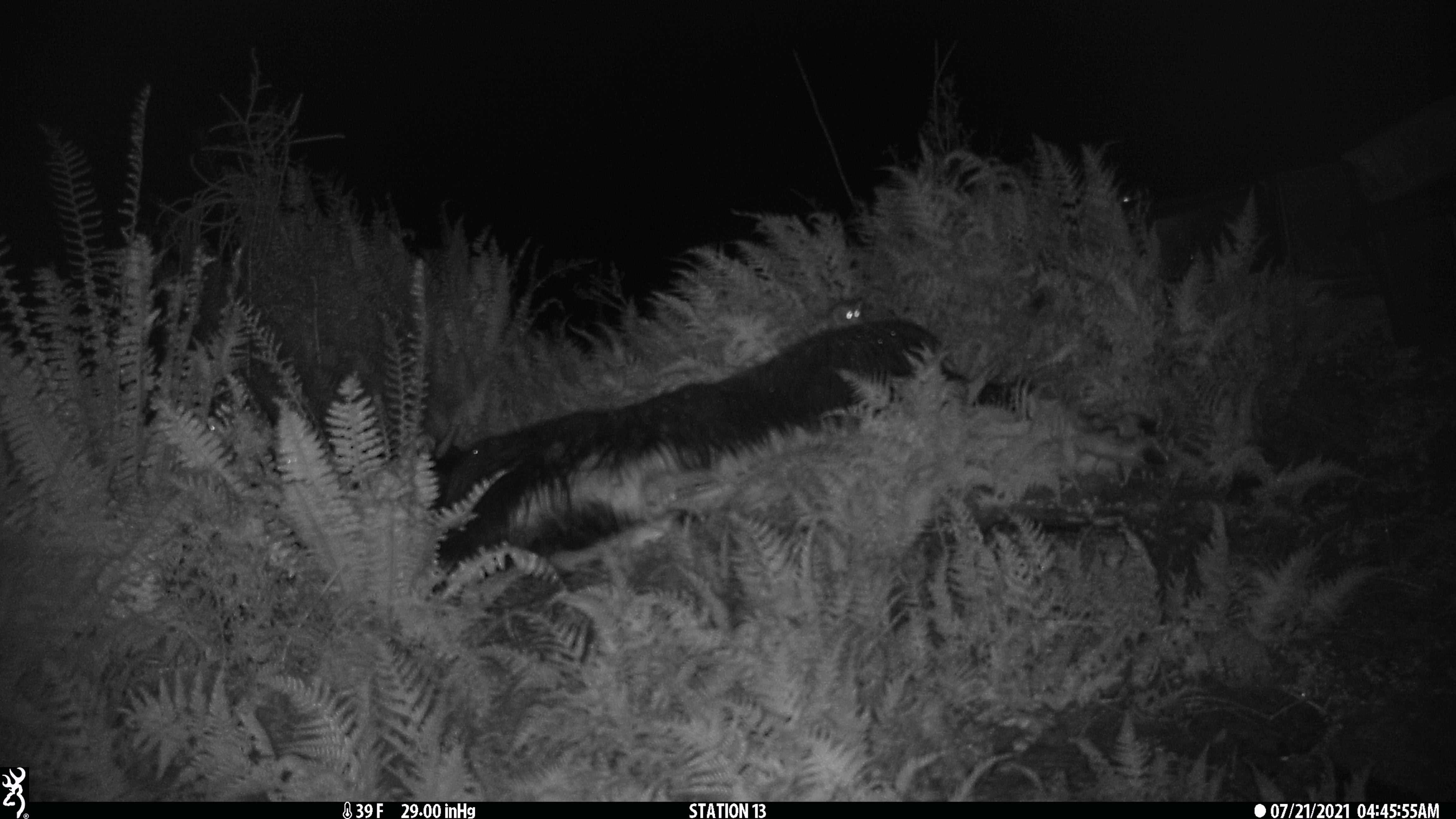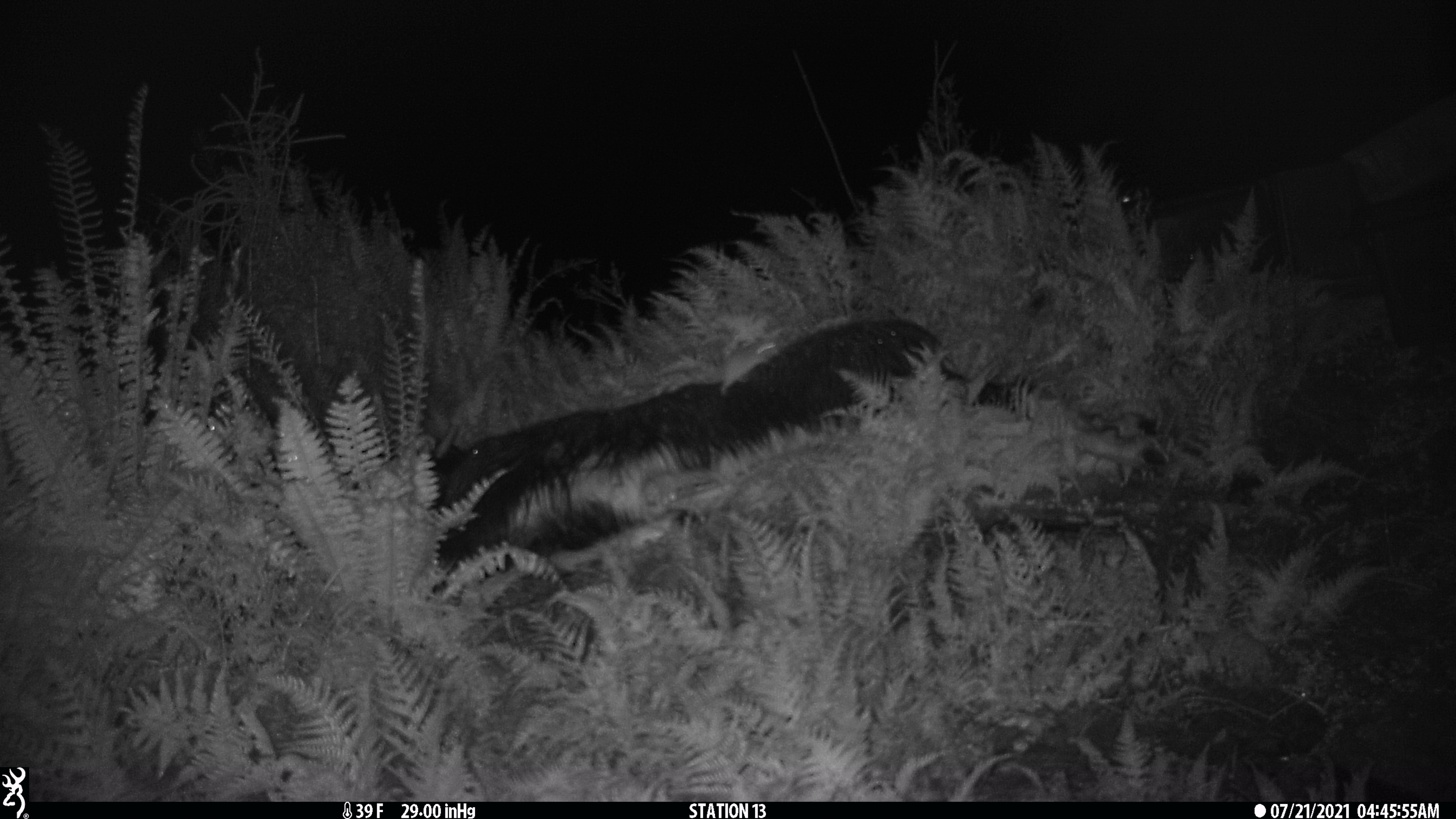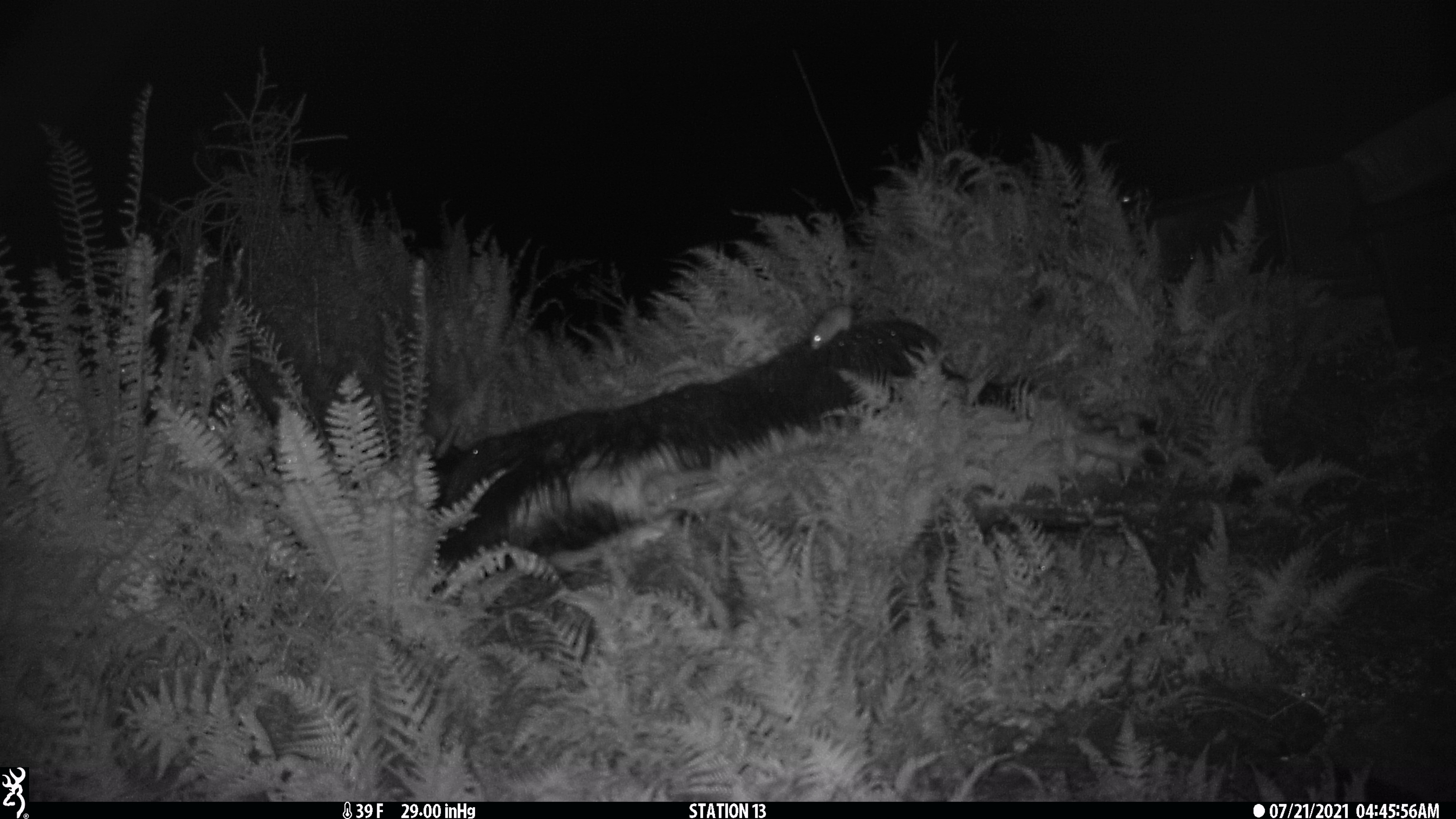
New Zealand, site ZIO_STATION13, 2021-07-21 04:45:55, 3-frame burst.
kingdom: Animalia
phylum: Chordata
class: Mammalia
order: Rodentia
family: Muridae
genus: Rattus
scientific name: Rattus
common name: rat